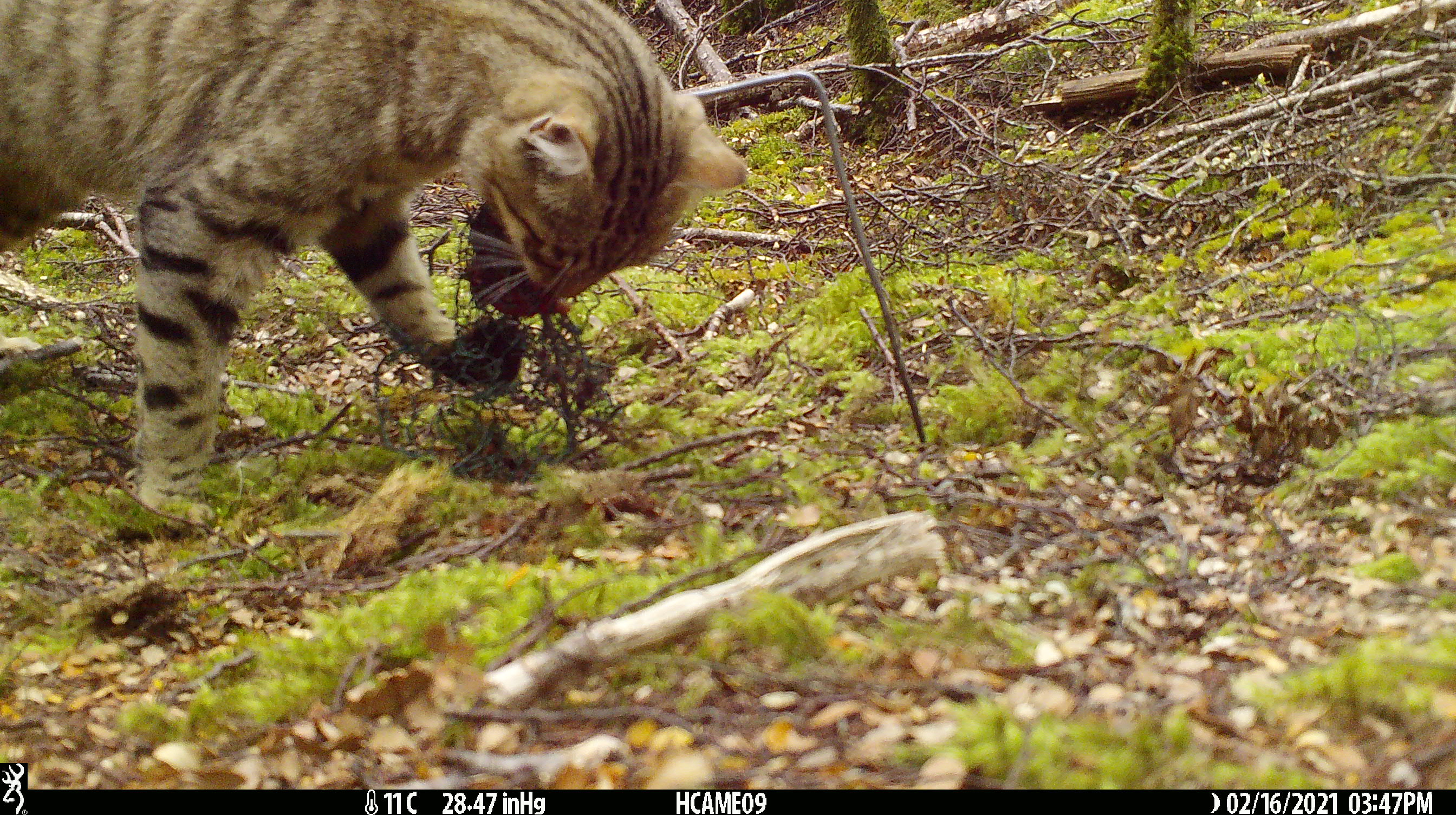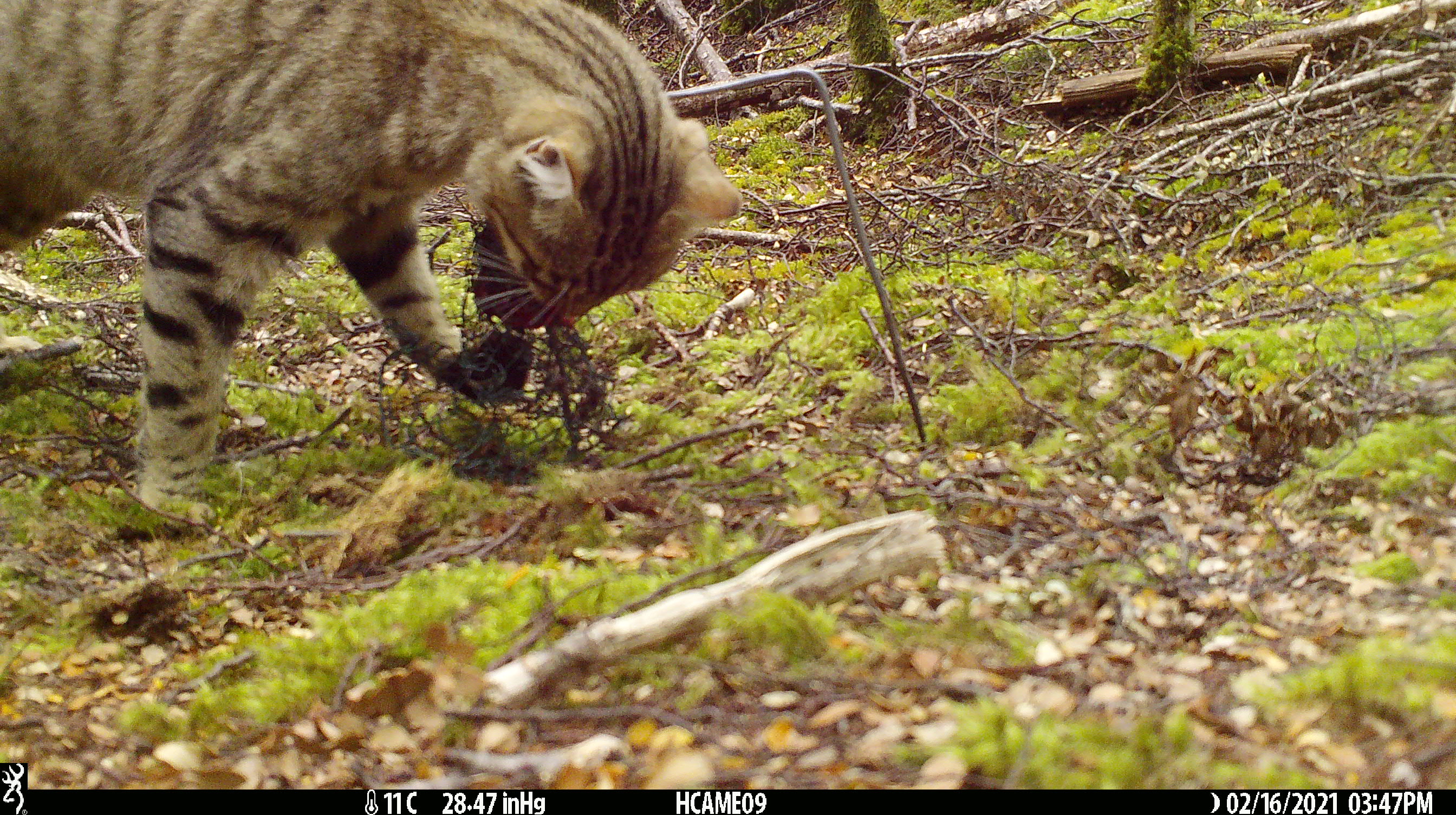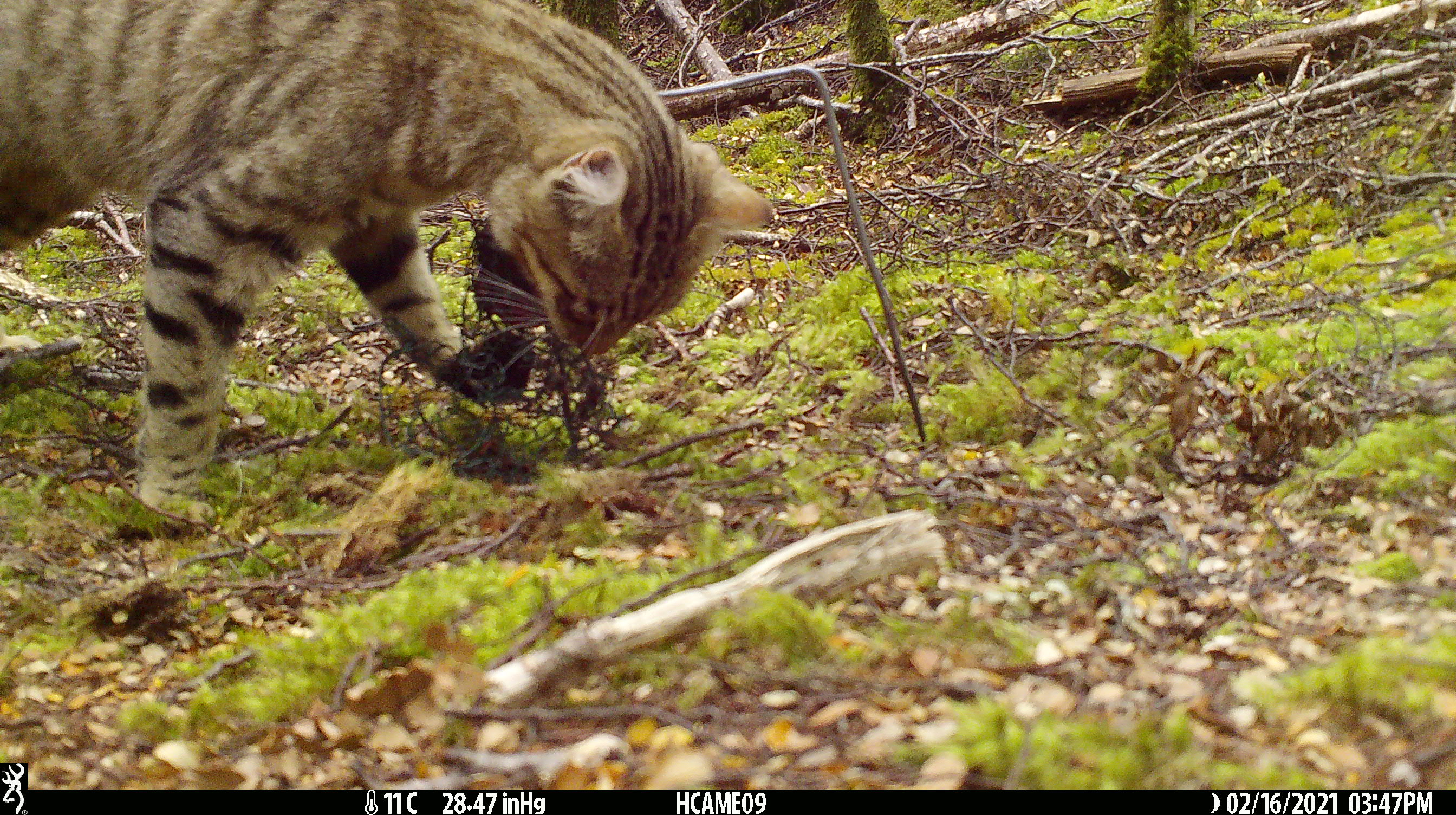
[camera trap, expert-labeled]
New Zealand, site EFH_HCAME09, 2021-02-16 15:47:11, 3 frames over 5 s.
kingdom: Animalia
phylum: Chordata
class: Mammalia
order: Carnivora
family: Felidae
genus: Felis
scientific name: Felis catus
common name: domestic cat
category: cat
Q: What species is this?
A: Cat (domestic cat) (Felis catus).